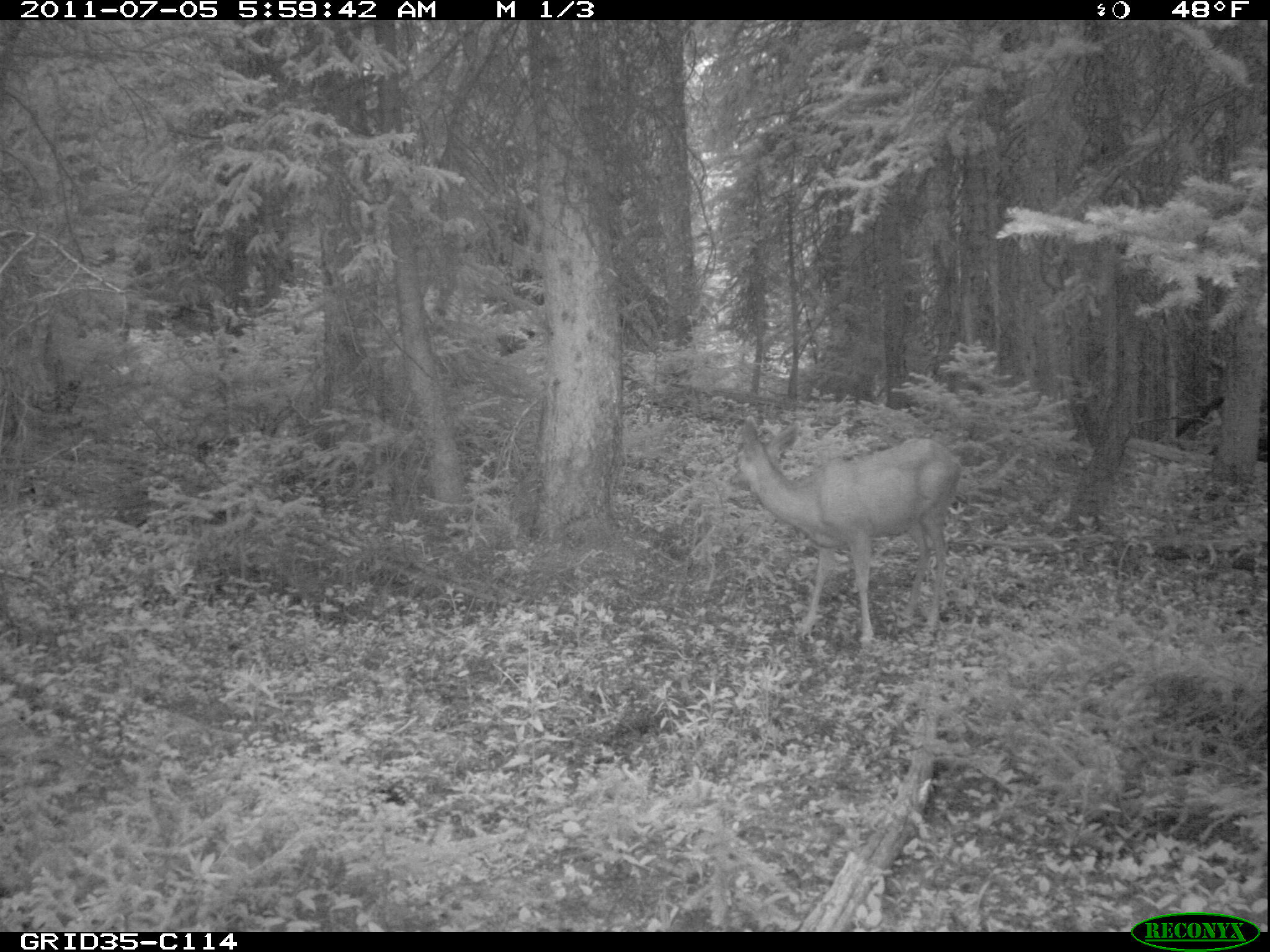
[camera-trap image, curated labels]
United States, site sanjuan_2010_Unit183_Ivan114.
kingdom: Animalia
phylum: Chordata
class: Mammalia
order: Artiodactyla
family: Cervidae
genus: Odocoileus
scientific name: Odocoileus hemionus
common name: mule deer